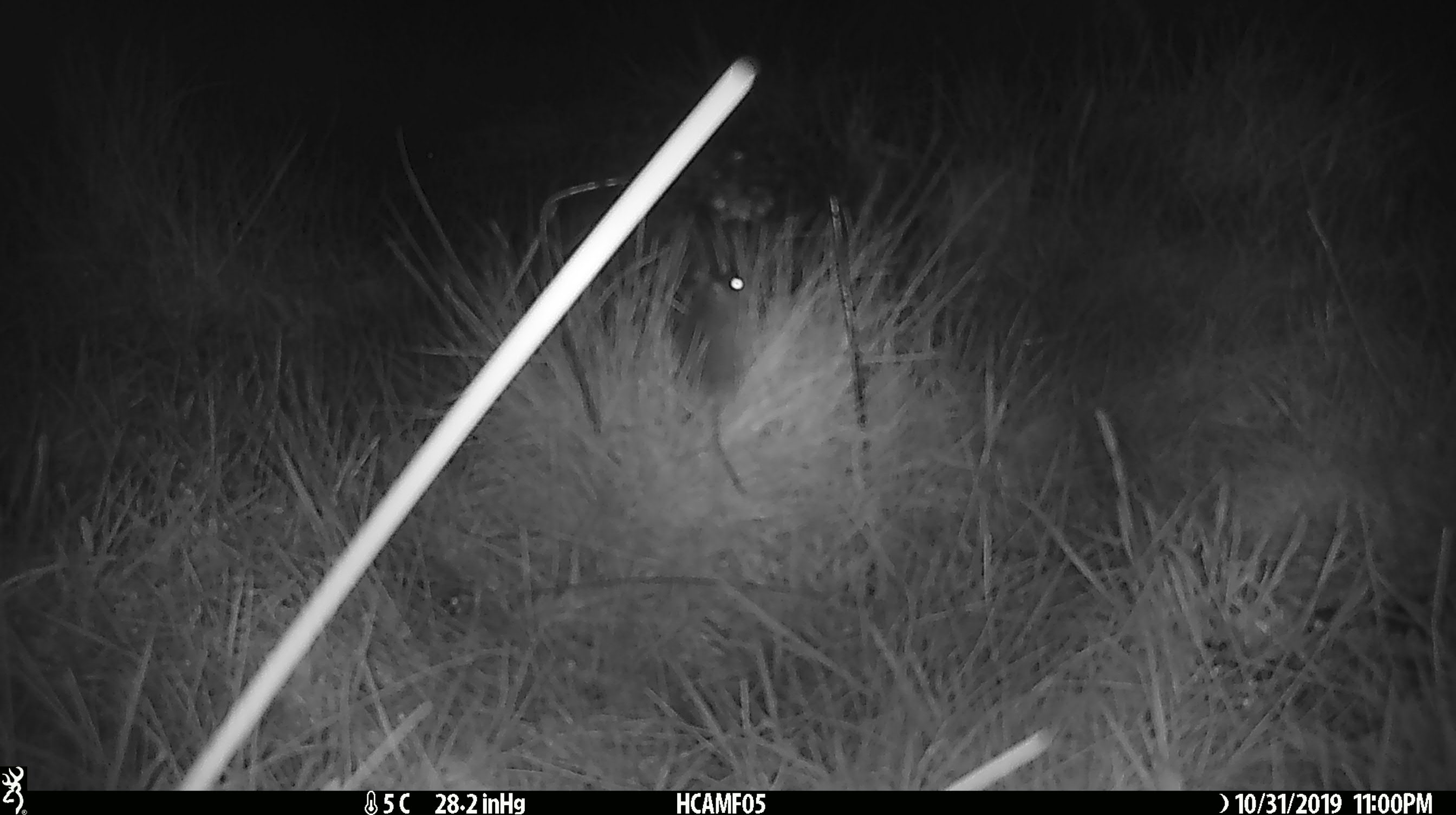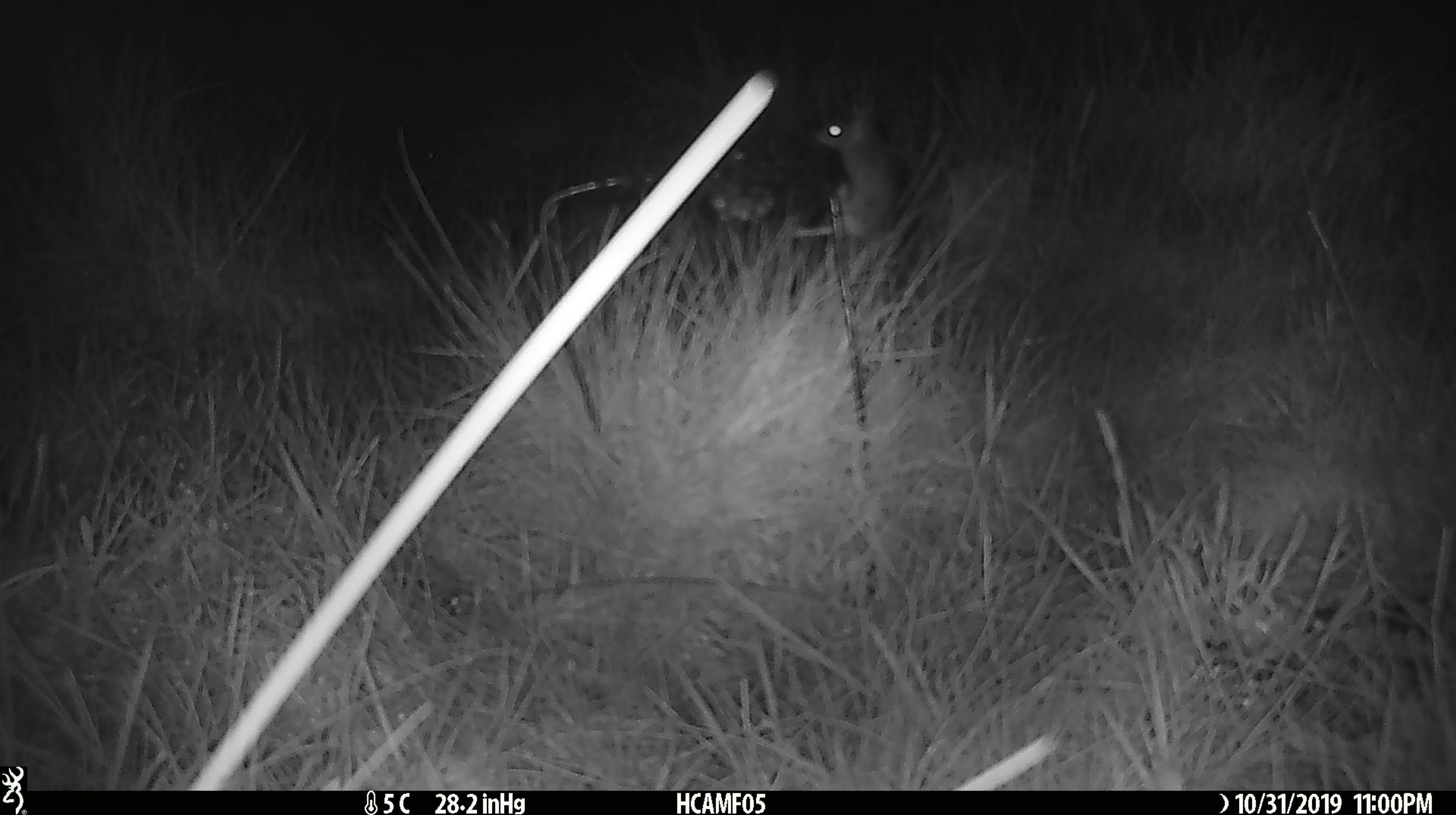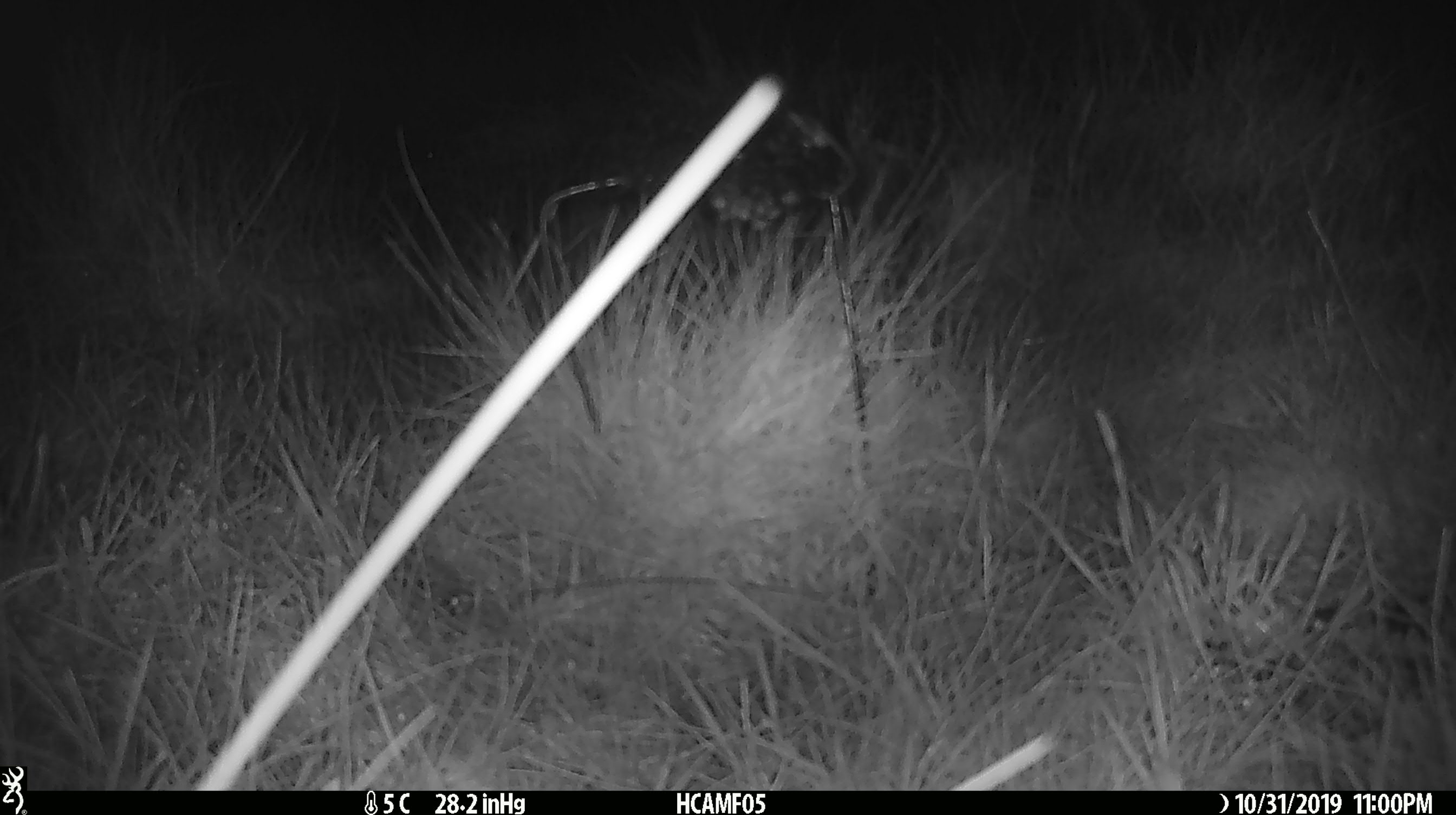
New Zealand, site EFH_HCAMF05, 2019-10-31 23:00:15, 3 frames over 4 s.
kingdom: Animalia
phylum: Chordata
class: Mammalia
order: Rodentia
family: Muridae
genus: Mus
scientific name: Mus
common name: mouse